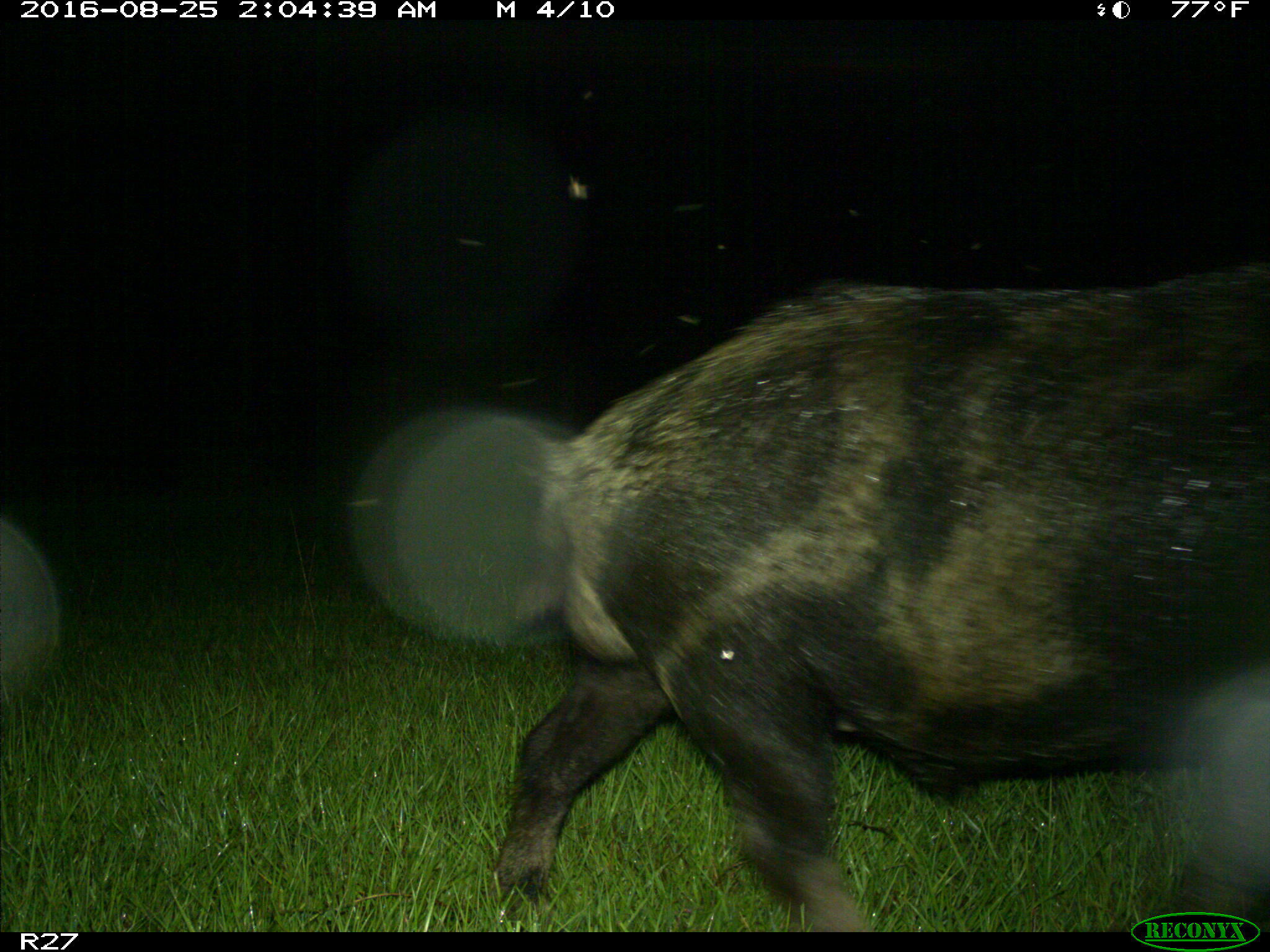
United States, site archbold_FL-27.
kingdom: Animalia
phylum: Chordata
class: Mammalia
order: Artiodactyla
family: Suidae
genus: Sus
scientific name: Sus scrofa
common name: wild boar